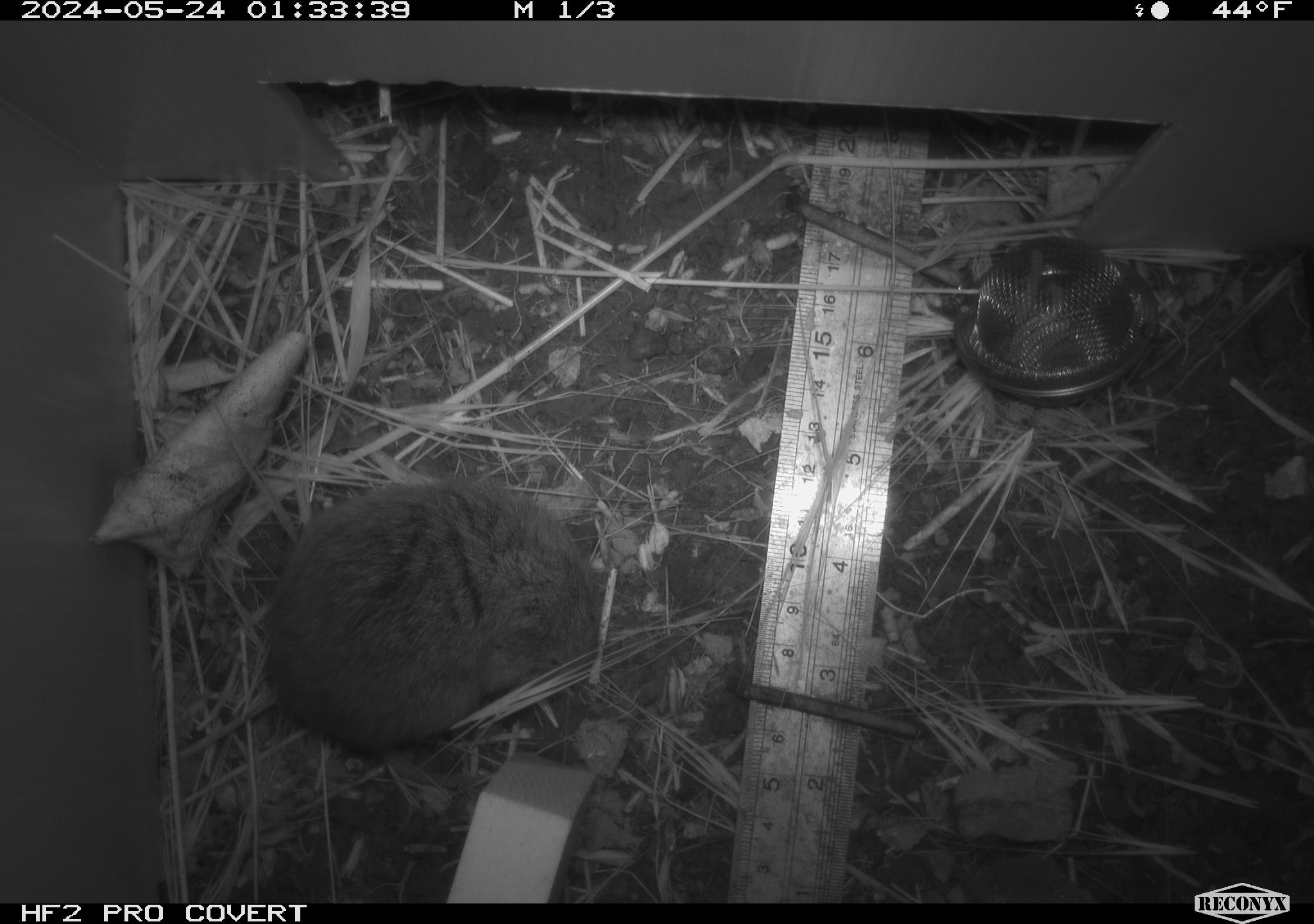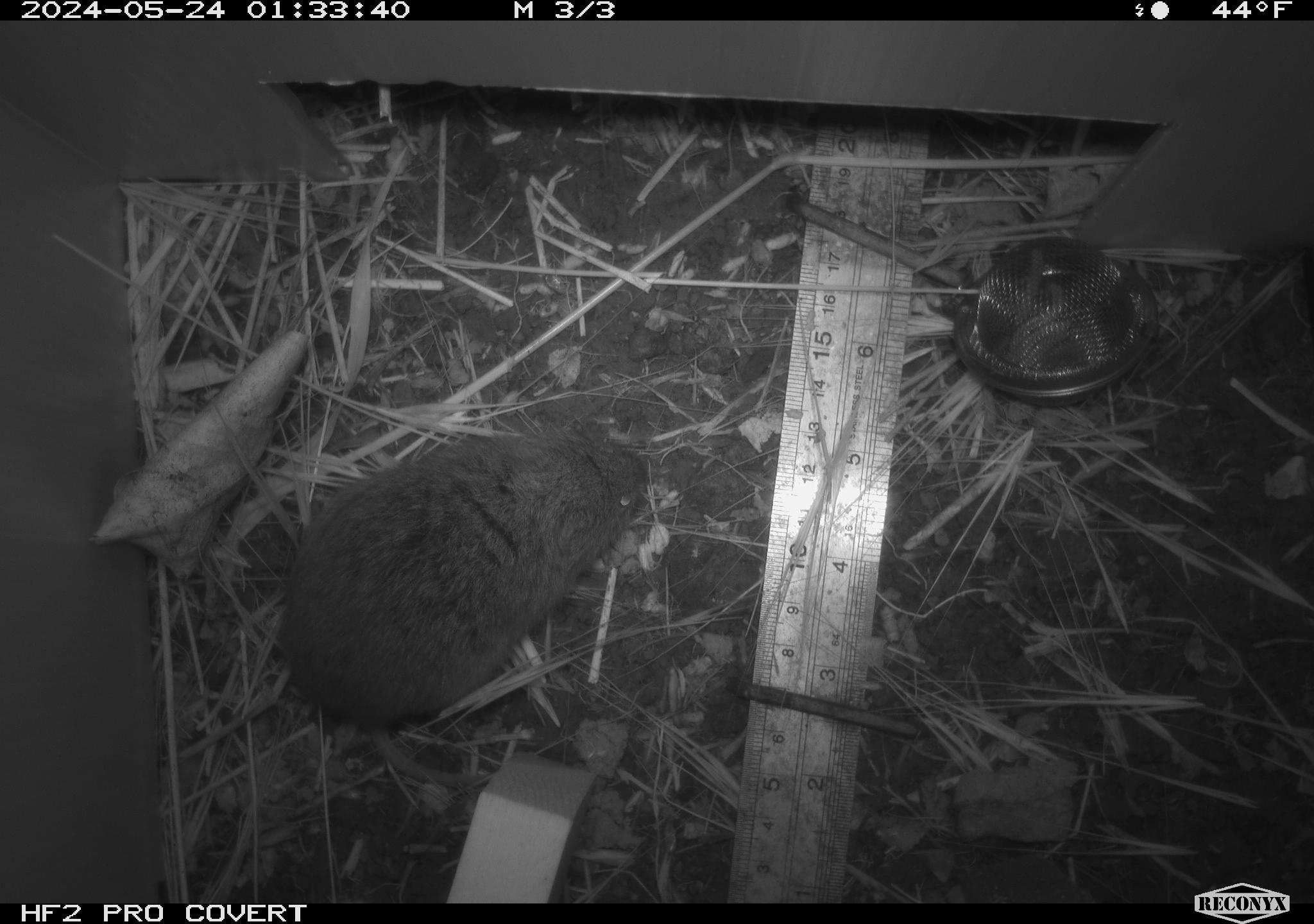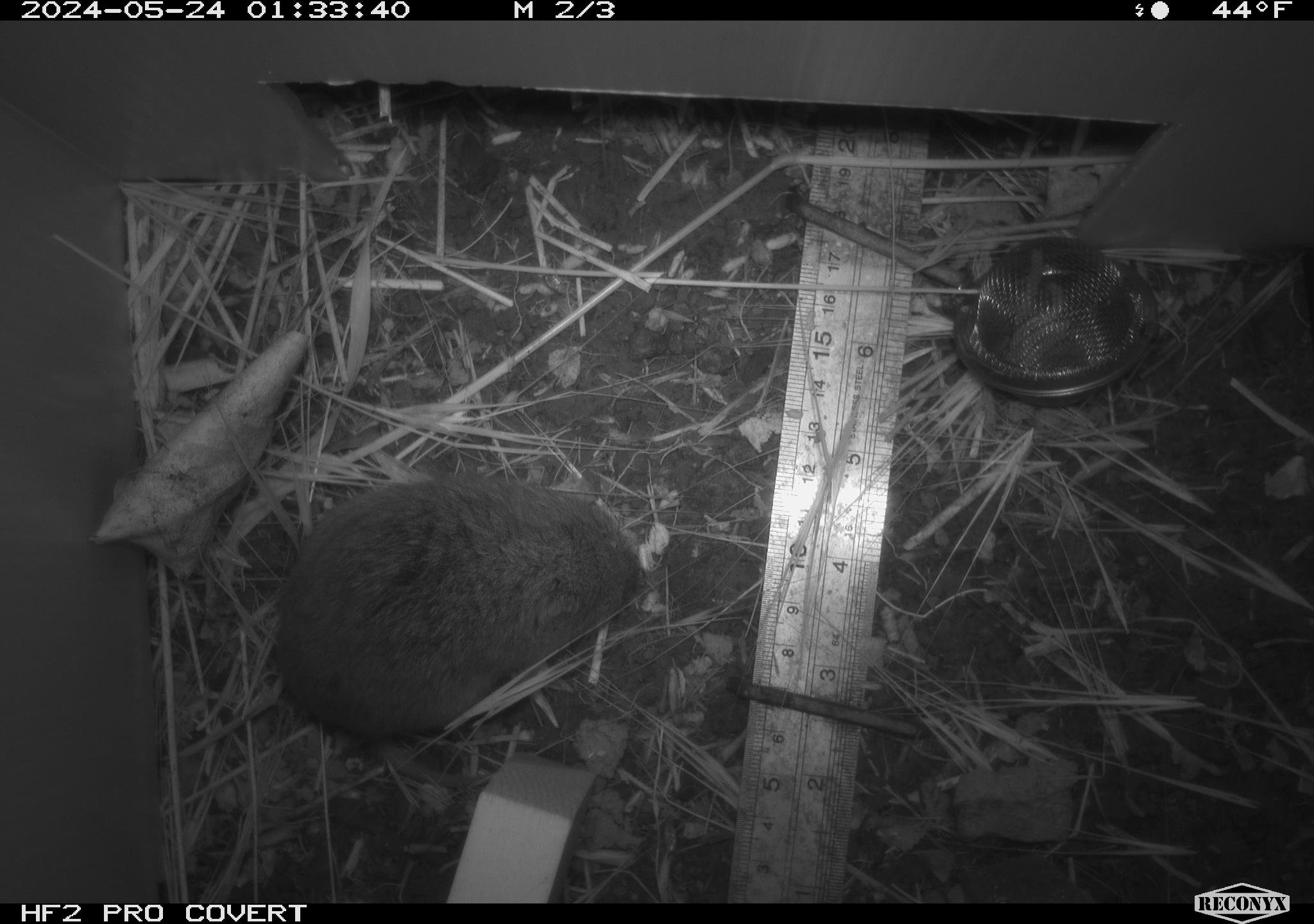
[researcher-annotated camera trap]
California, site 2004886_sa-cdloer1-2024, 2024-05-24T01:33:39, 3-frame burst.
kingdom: Animalia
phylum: Chordata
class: Mammalia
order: Rodentia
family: Cricetidae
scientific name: Arvicolinae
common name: voles, lemmings, and muskrats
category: arvicolinae subfamily